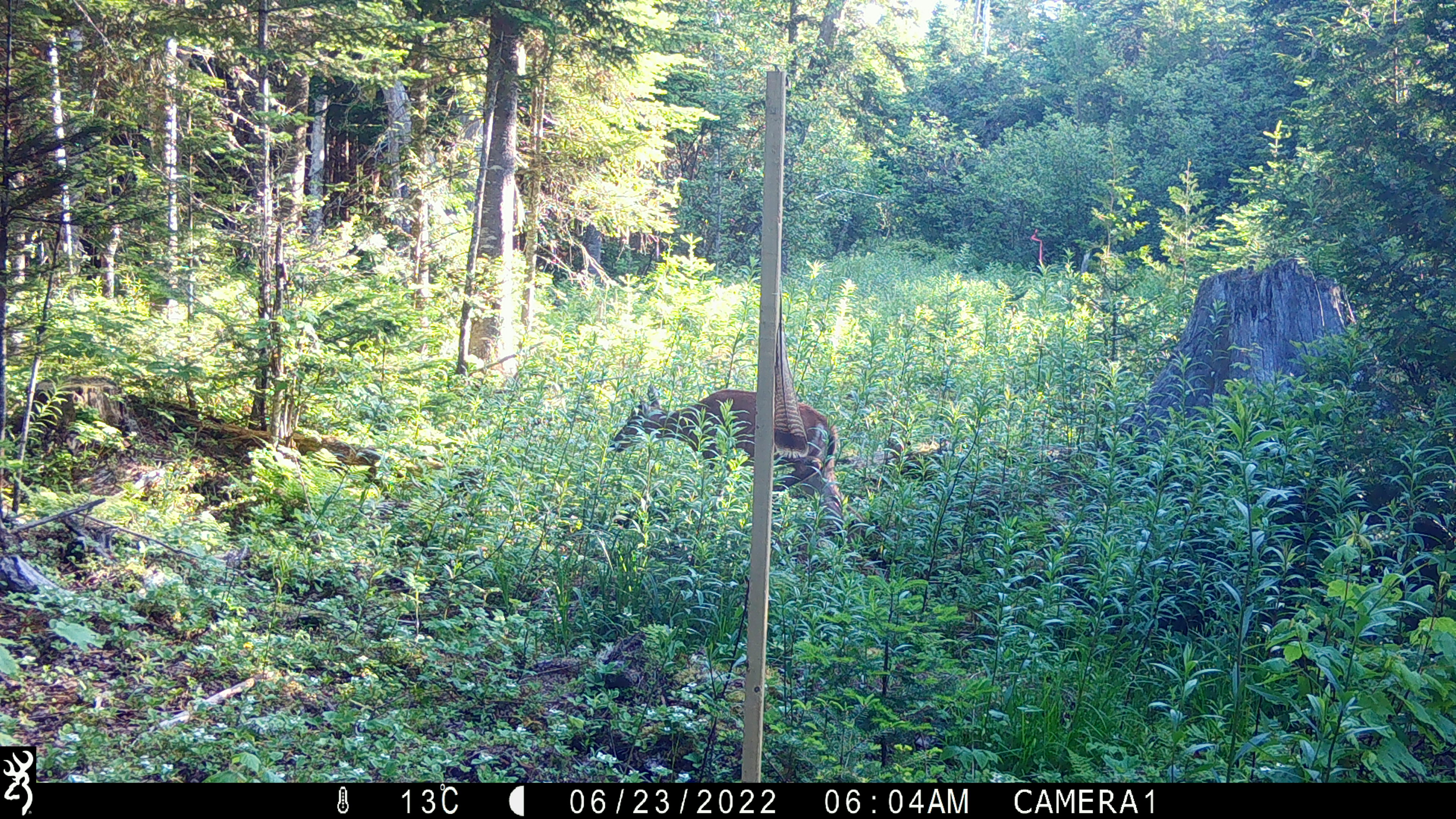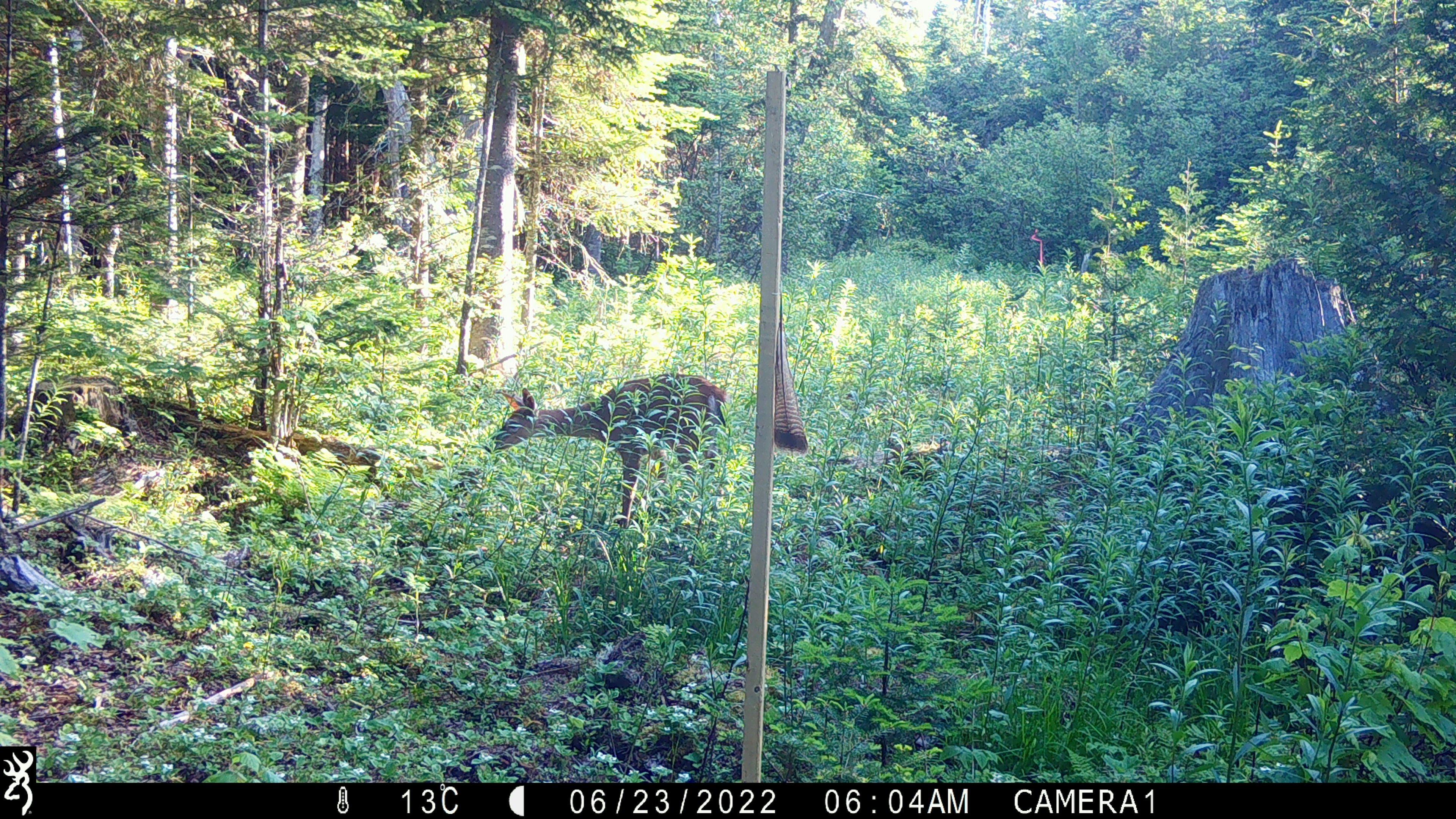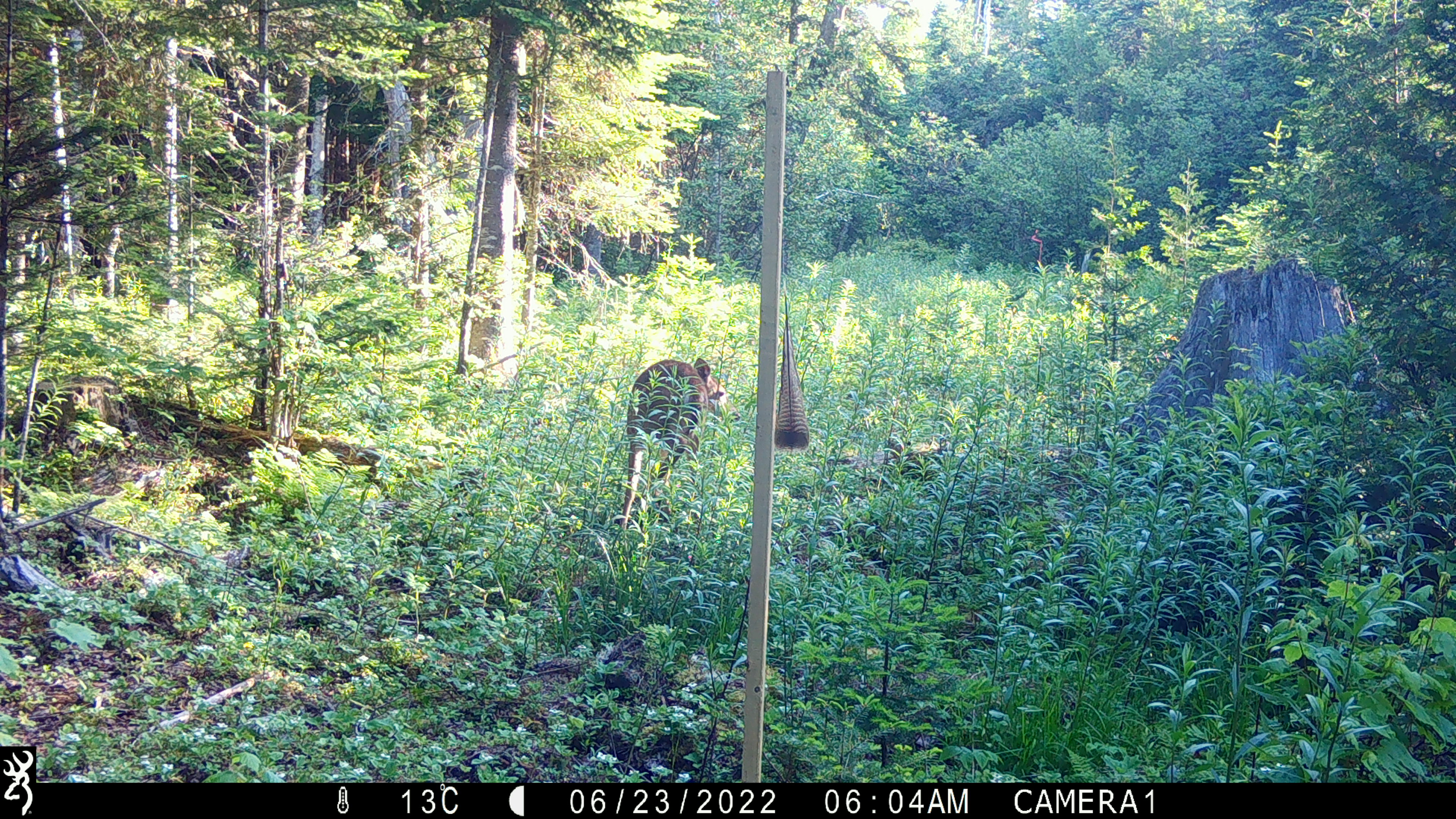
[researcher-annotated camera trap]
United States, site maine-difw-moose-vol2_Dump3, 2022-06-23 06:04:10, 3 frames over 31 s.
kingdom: Animalia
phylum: Chordata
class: Mammalia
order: Artiodactyla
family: Cervidae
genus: Odocoileus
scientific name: Odocoileus virginianus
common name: white-tailed deer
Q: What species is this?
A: White-tailed deer (Odocoileus virginianus).